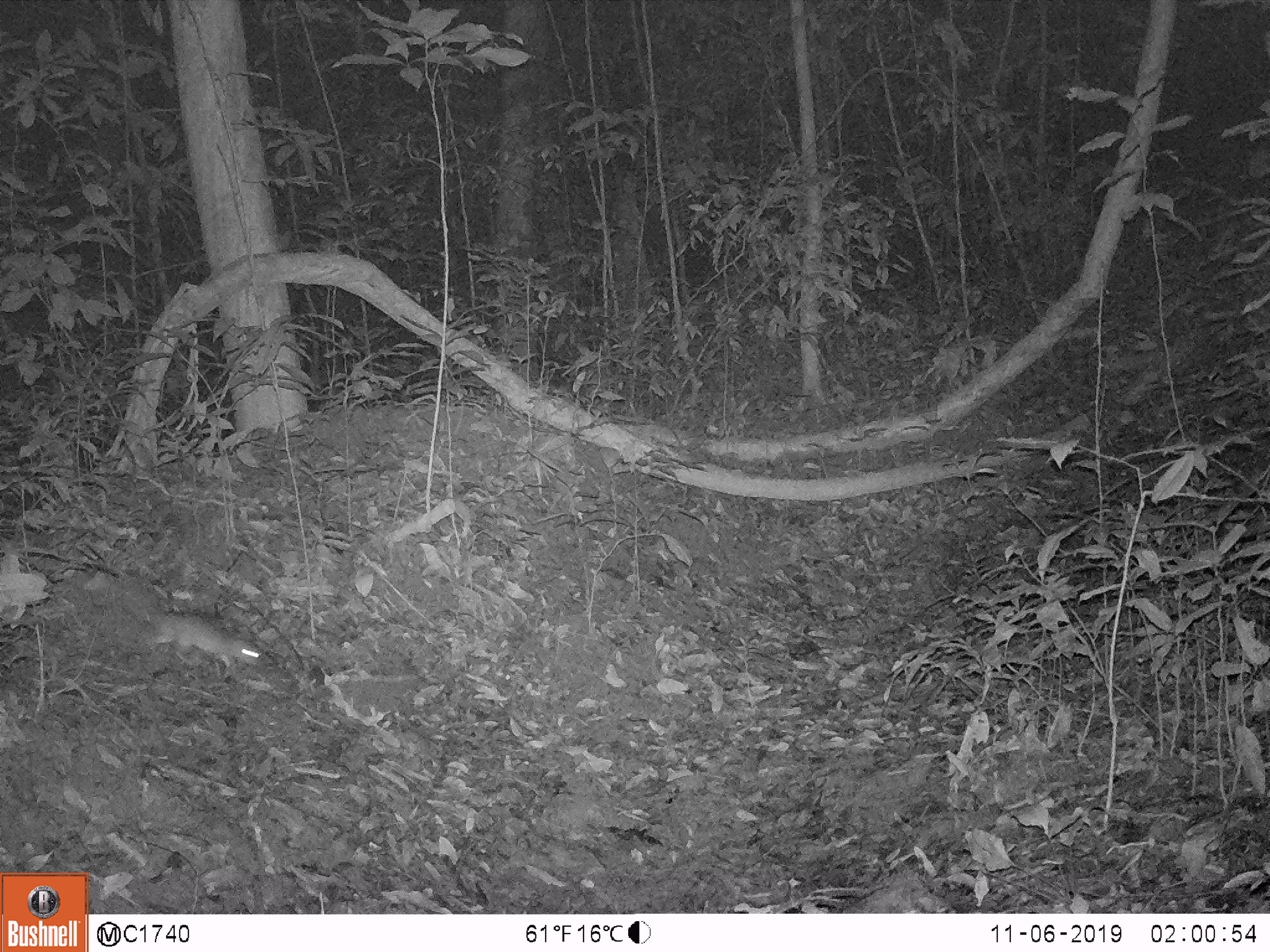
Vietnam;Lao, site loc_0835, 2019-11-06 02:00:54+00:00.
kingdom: Animalia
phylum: Chordata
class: Mammalia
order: Rodentia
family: Muridae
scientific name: Muridae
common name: old-world mice and rats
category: unidentified murid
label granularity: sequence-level